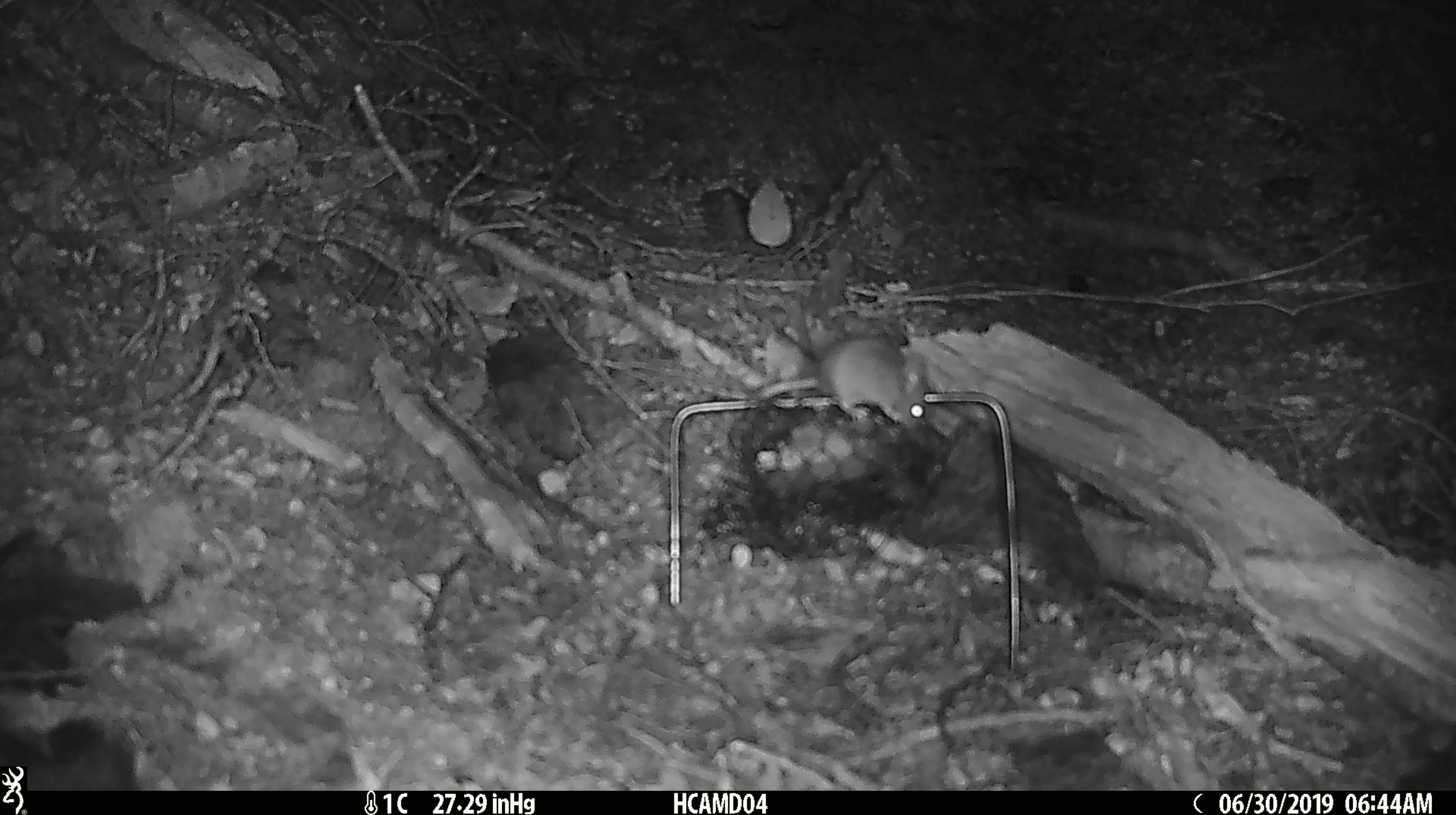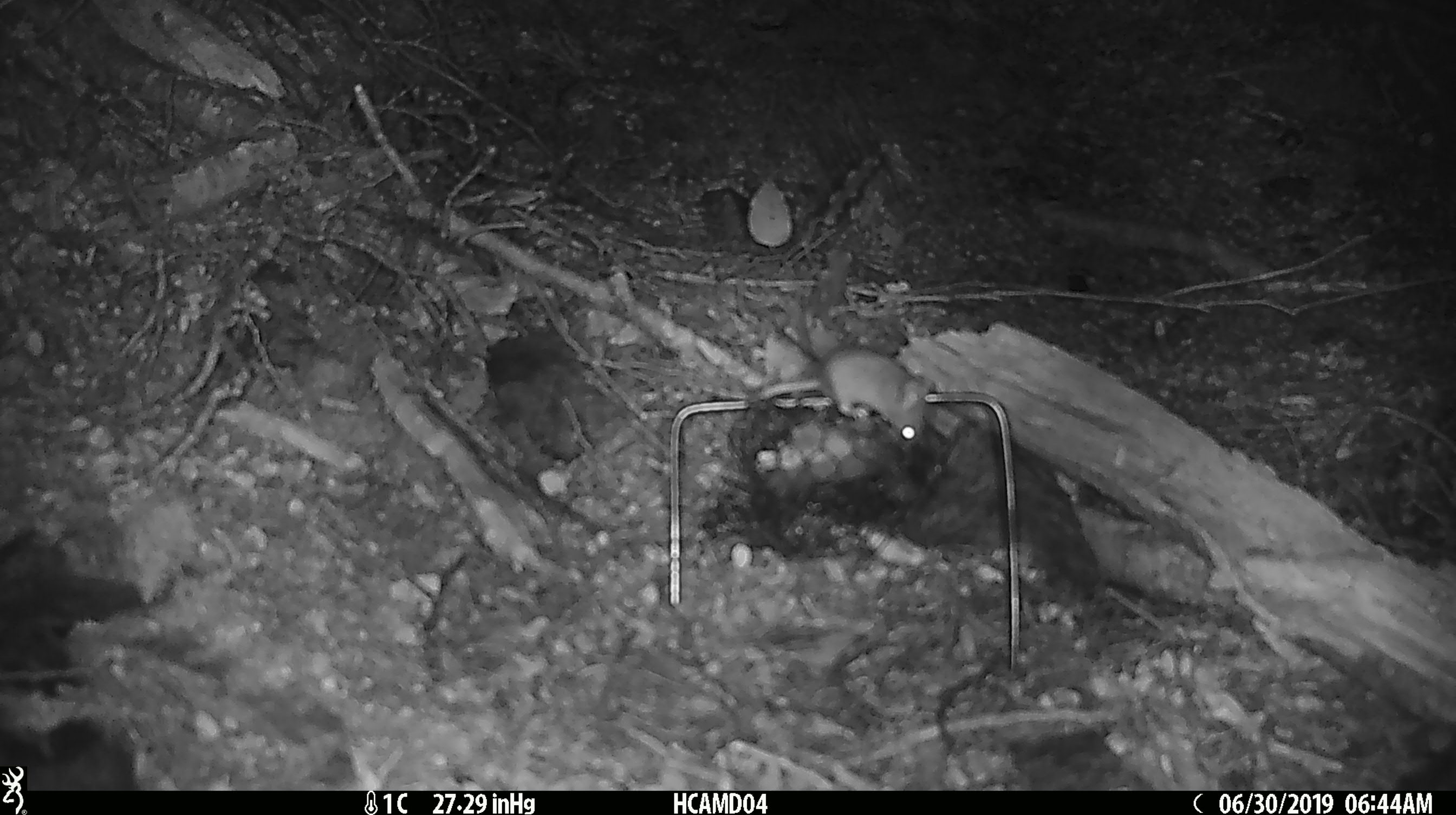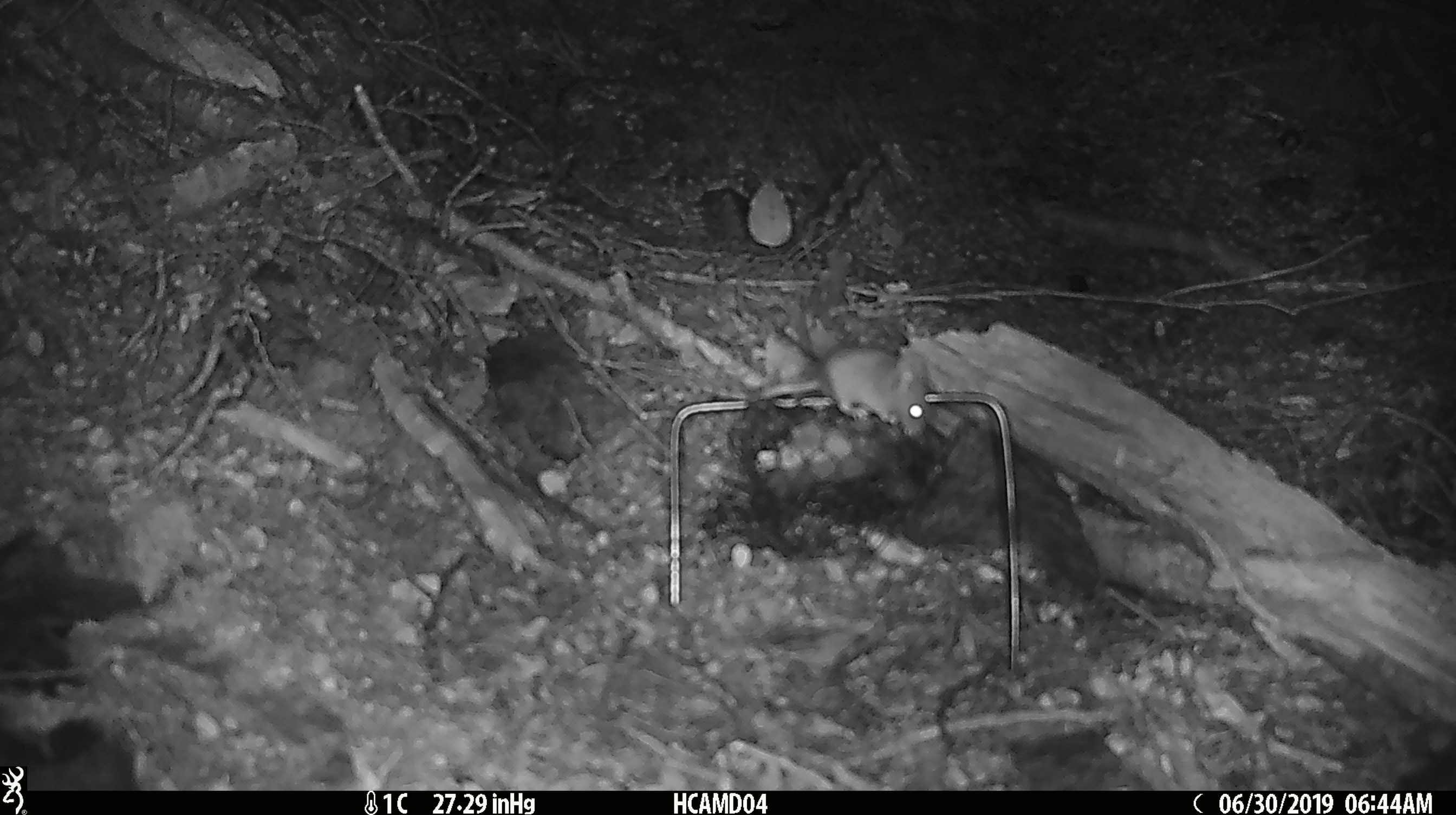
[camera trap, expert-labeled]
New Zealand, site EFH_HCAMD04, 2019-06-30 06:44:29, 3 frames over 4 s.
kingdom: Animalia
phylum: Chordata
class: Mammalia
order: Rodentia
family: Muridae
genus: Mus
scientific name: Mus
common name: mouse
Mouse (Mus).